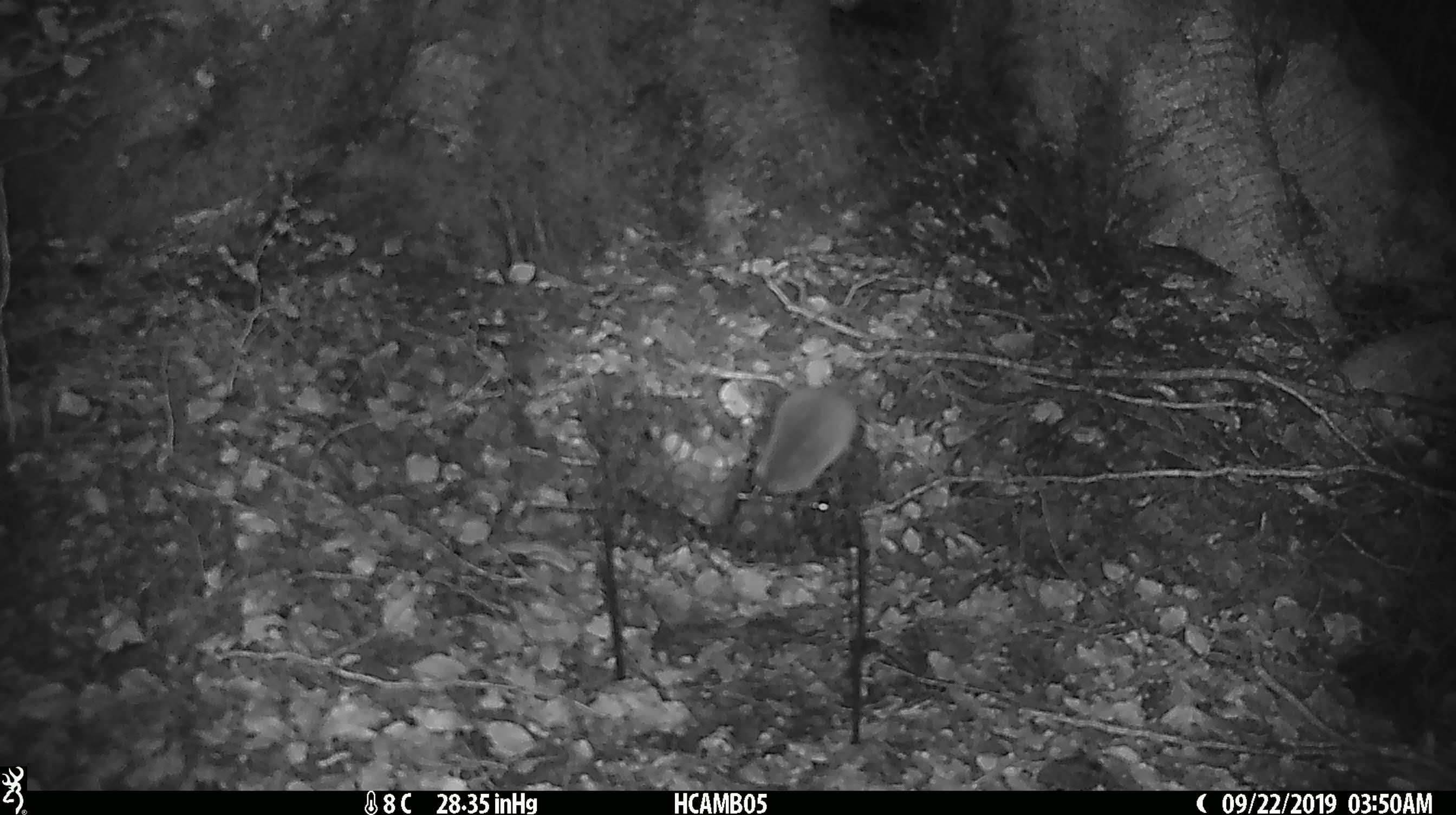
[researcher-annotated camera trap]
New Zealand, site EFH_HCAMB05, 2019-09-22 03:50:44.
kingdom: Animalia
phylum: Chordata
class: Mammalia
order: Rodentia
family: Muridae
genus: Mus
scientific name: Mus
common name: mouse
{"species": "mouse (Mus)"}